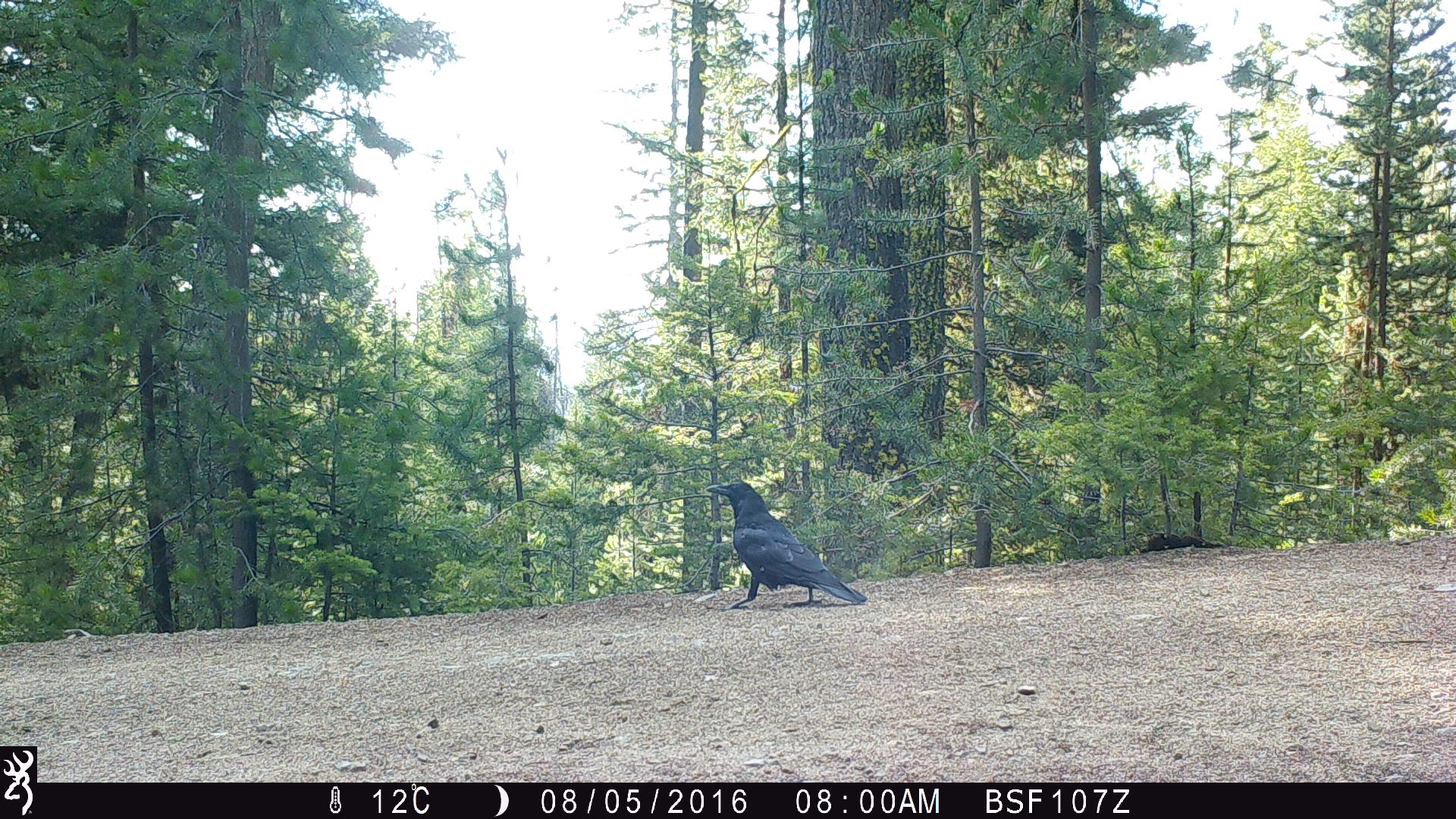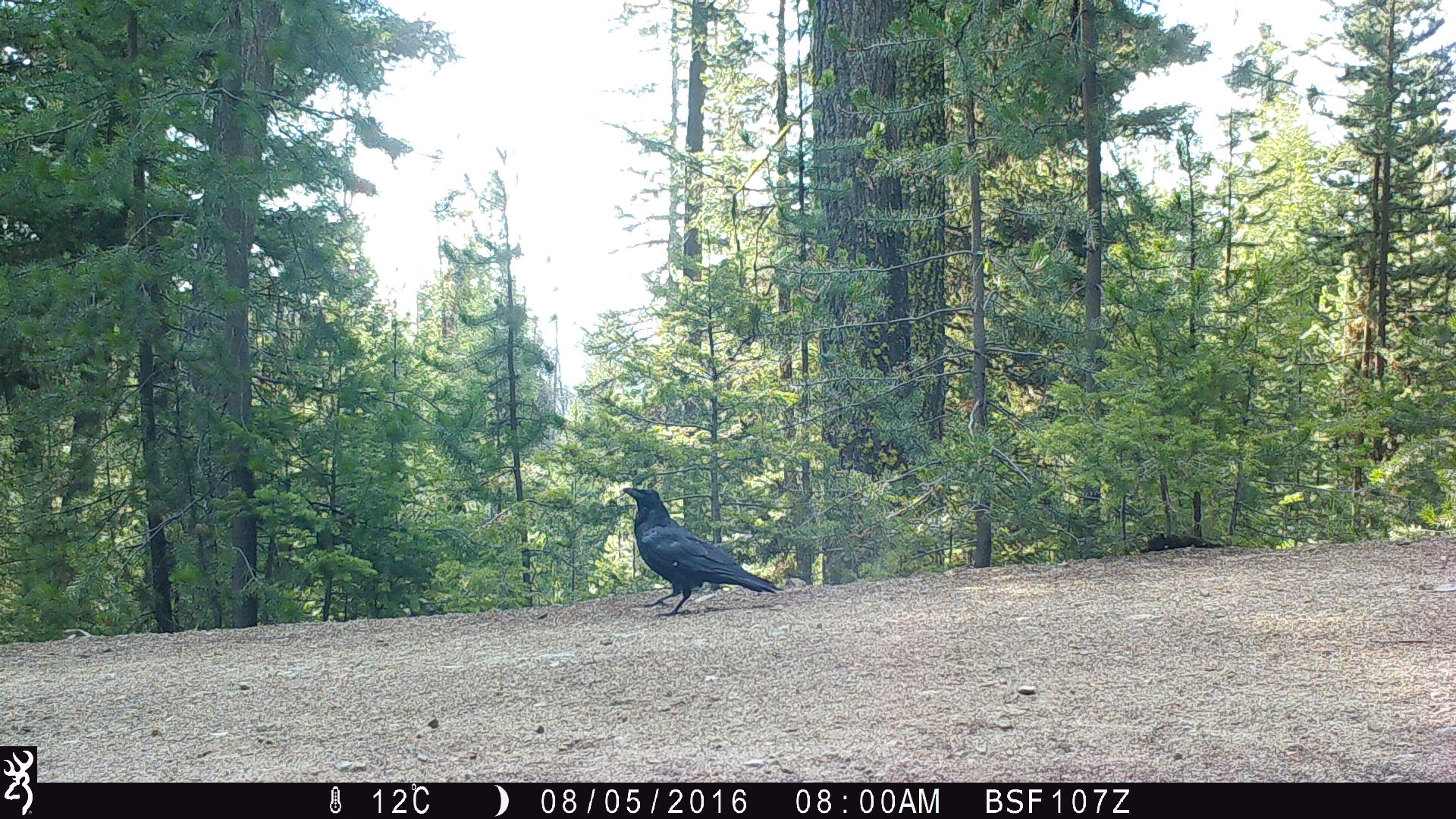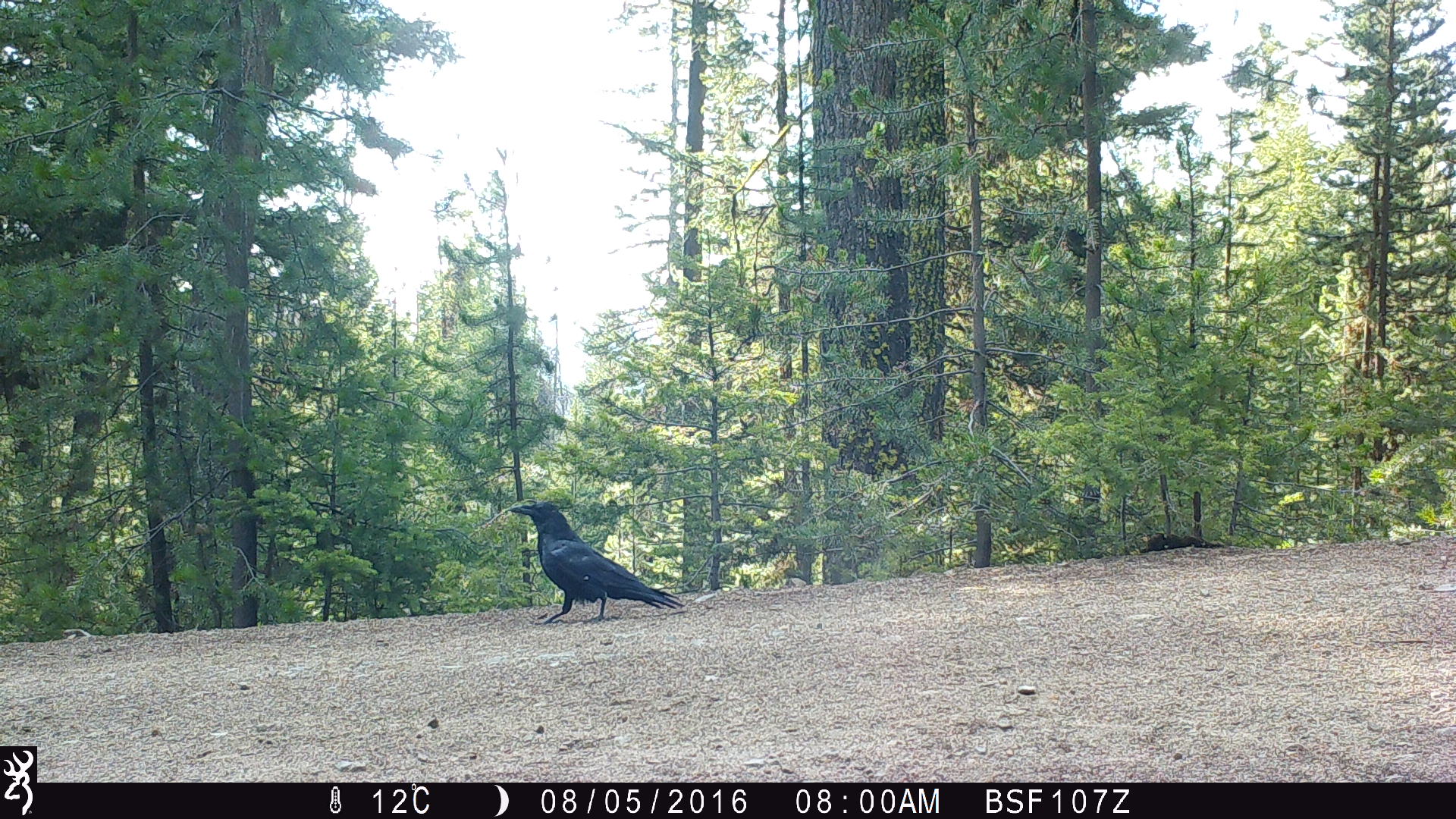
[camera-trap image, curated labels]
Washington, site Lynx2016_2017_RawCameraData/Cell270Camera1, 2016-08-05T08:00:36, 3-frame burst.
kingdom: Animalia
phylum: Chordata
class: Aves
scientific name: Aves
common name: birds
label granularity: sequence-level